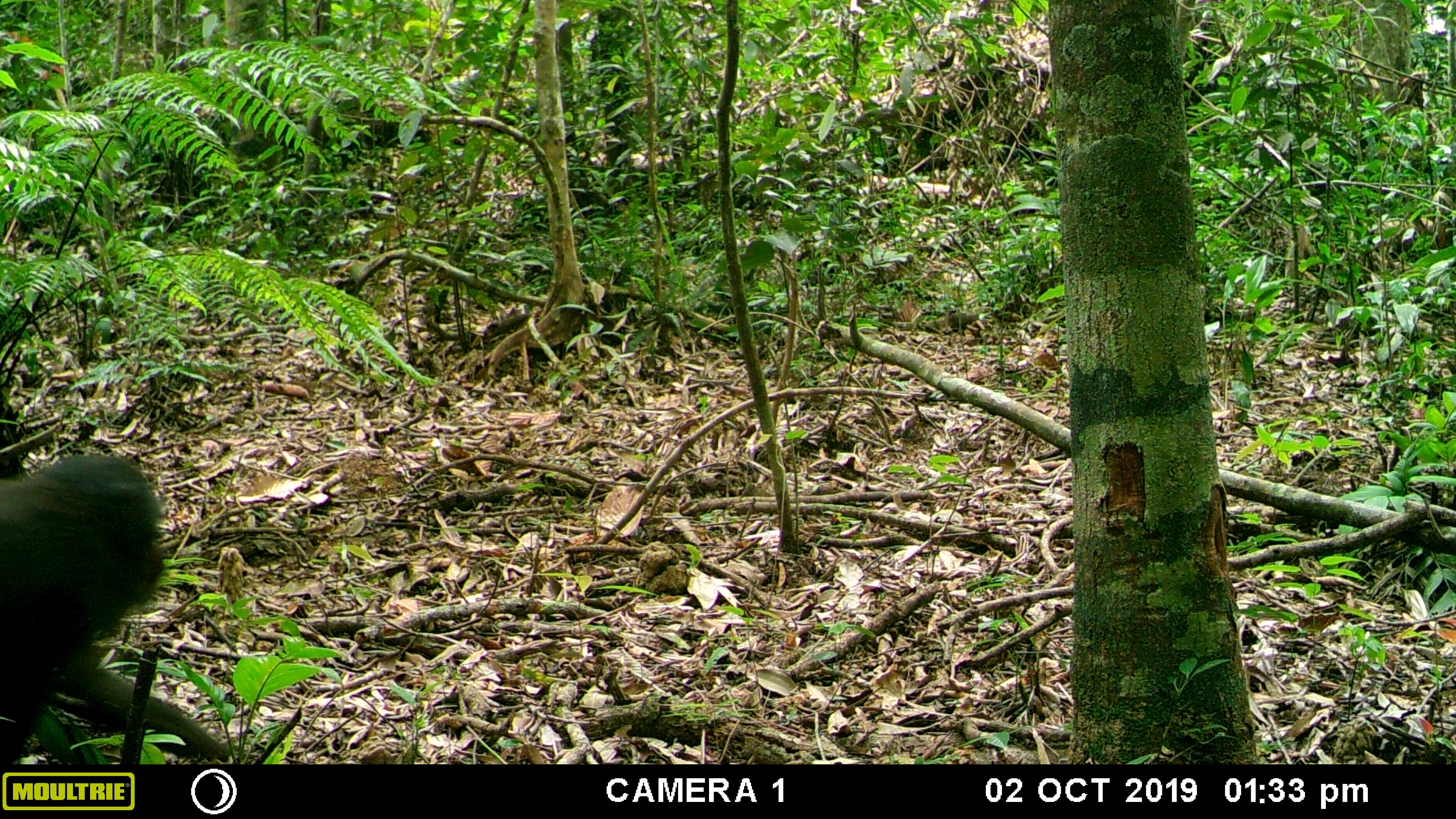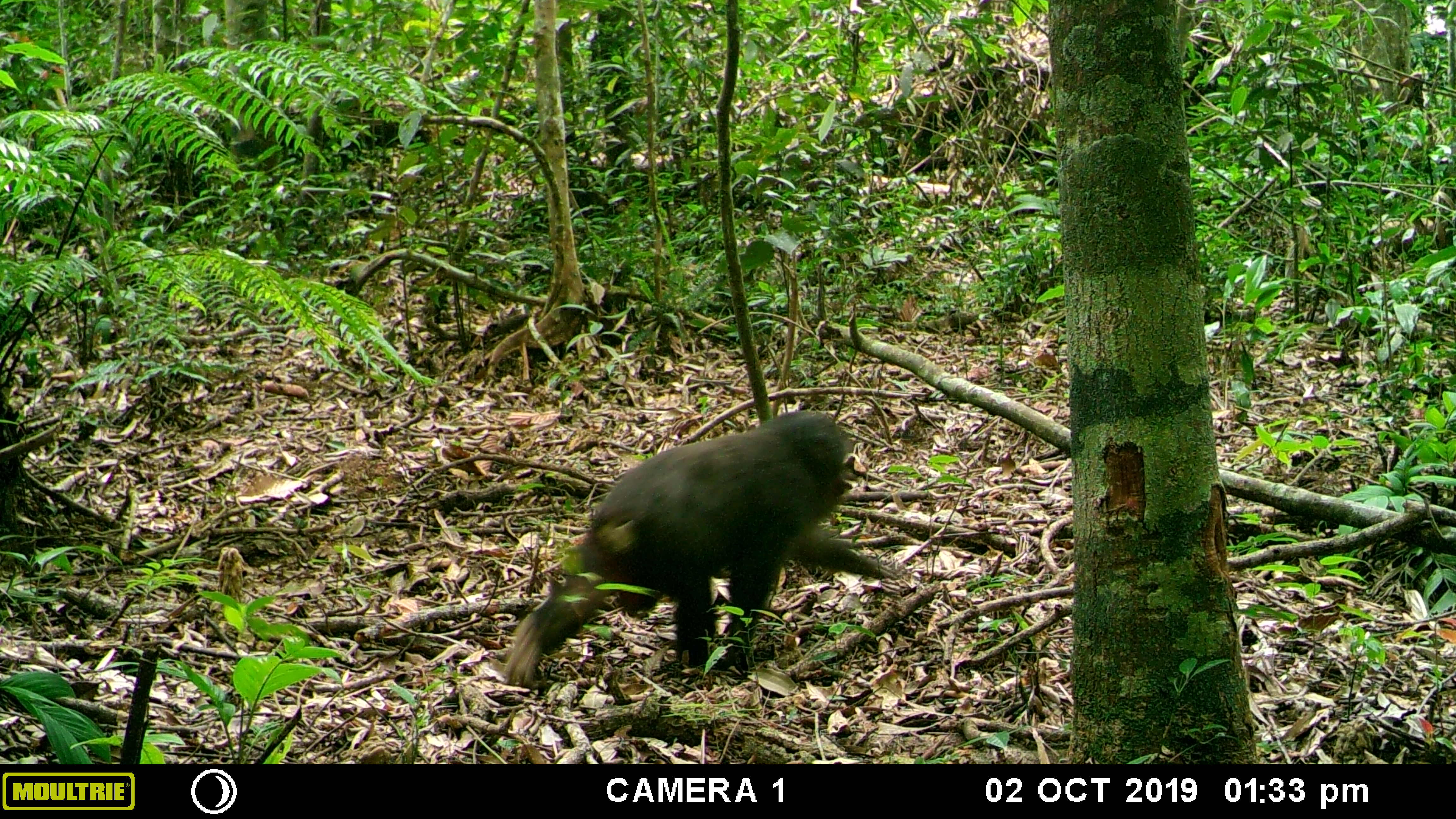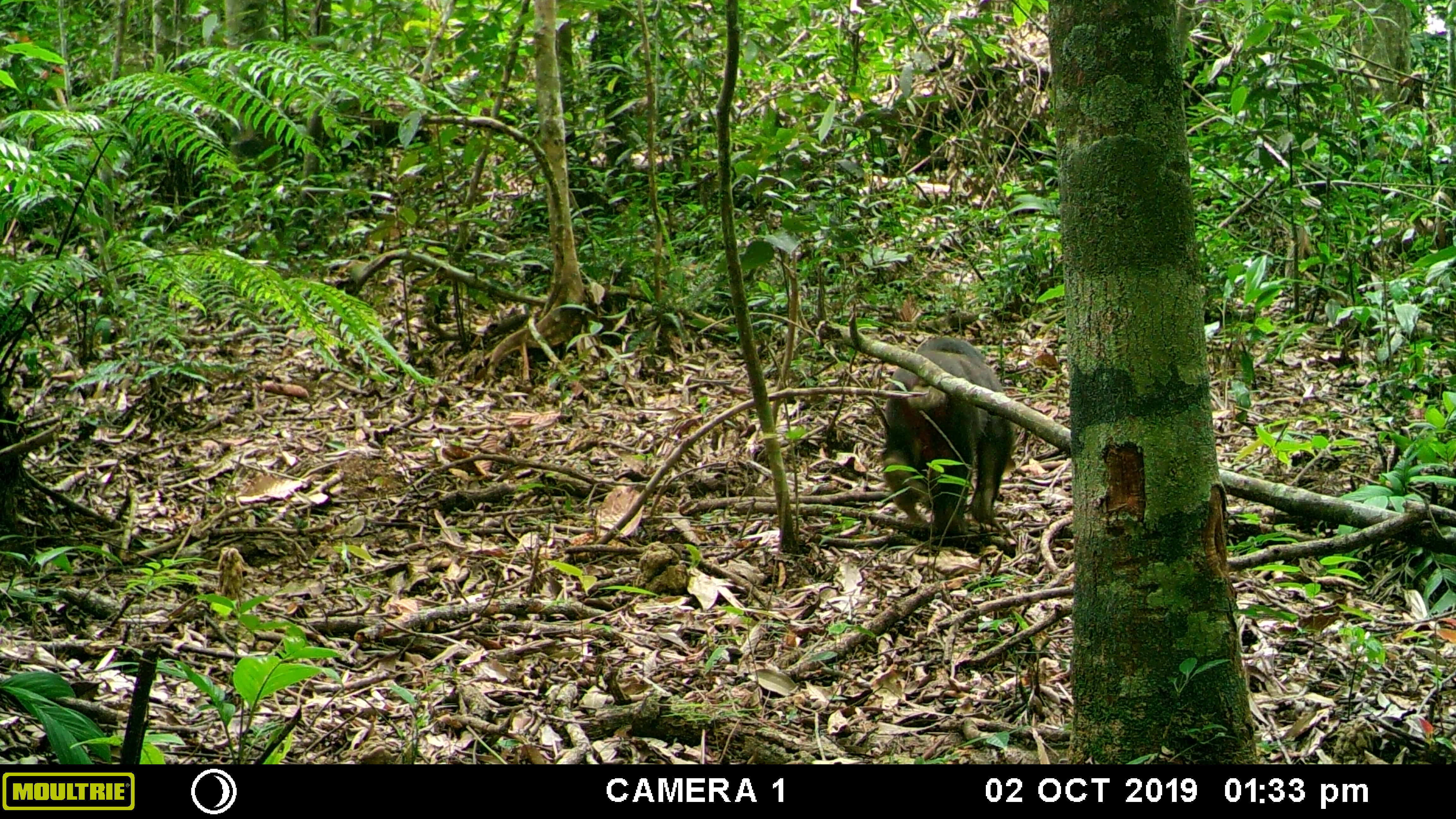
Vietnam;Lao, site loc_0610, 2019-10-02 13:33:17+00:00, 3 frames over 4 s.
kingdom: Animalia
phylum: Chordata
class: Mammalia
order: Primates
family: Cercopithecidae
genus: Macaca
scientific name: Macaca arctoides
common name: stump-tailed macaque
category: stump tailed macaque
Stump tailed macaque (stump-tailed macaque) (Macaca arctoides). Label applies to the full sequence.